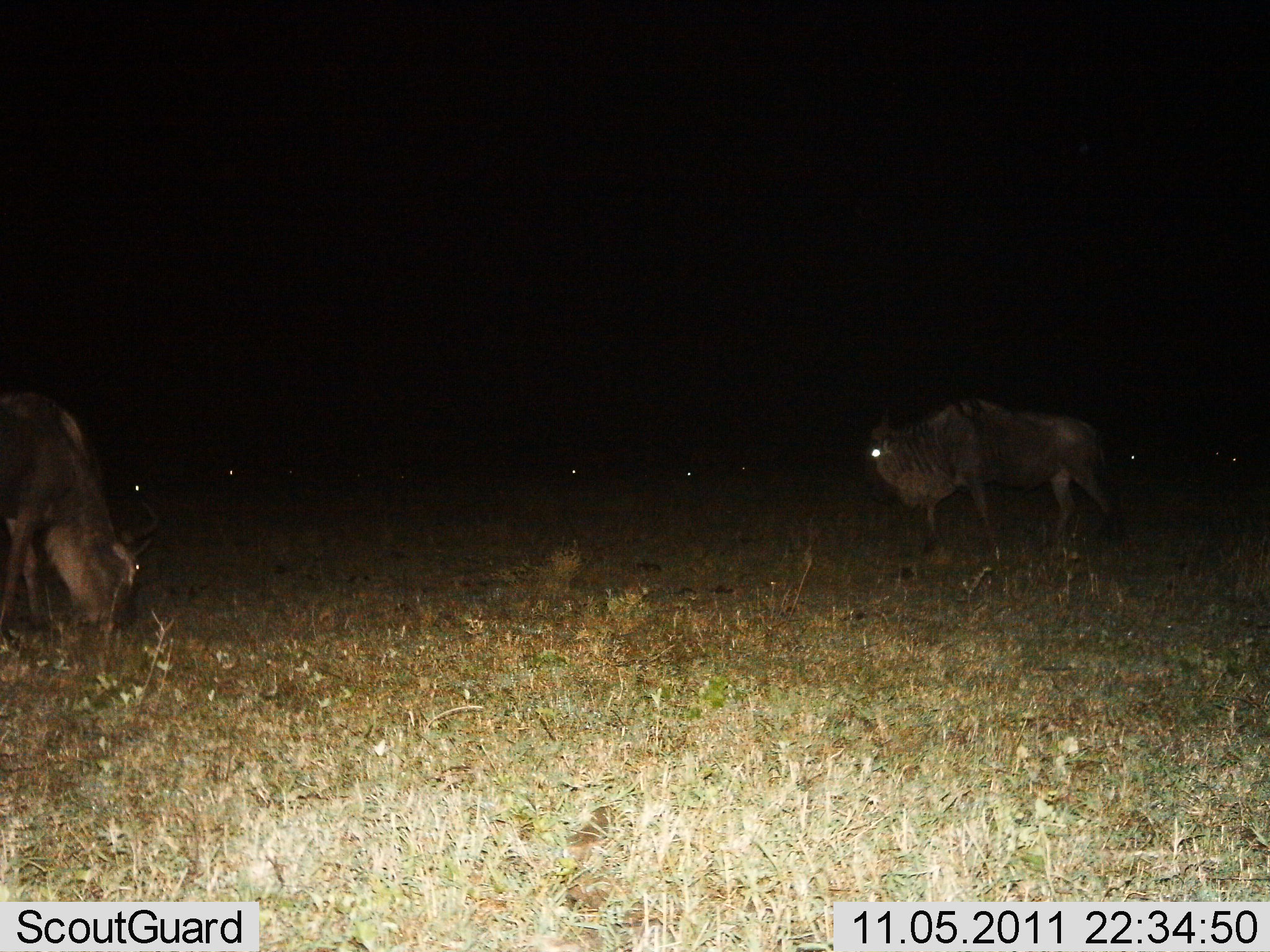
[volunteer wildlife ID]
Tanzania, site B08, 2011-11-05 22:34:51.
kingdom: Animalia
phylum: Chordata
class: Mammalia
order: Artiodactyla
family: Bovidae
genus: Connochaetes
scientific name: Connochaetes taurinus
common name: blue wildebeest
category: wildebeest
Wildebeest (blue wildebeest) (Connochaetes taurinus), count 8. Behavior (volunteer vote fractions): standing 50%, resting 14%, moving 7%, interacting 0%. Young present (vote fraction): 0%. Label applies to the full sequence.